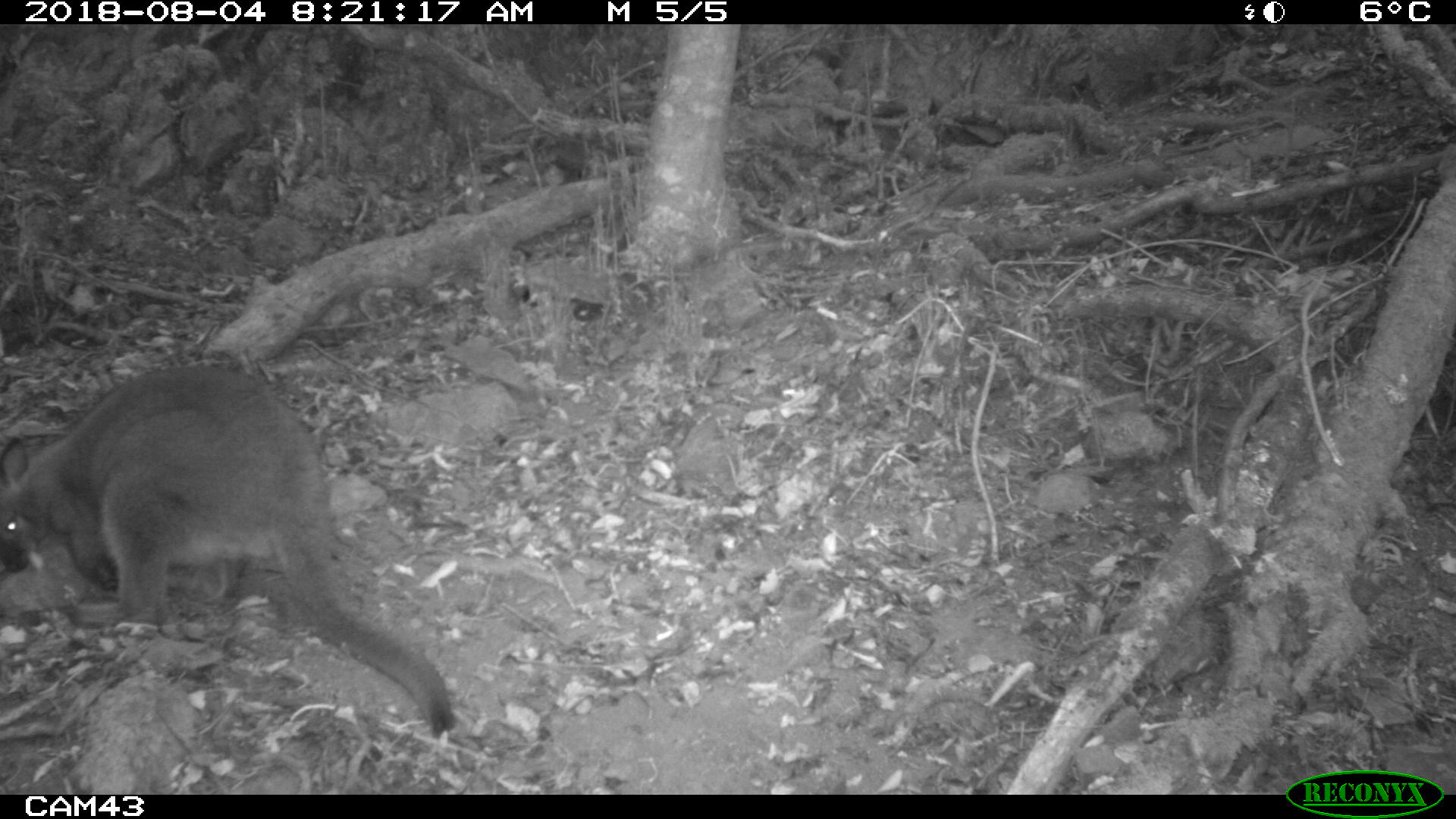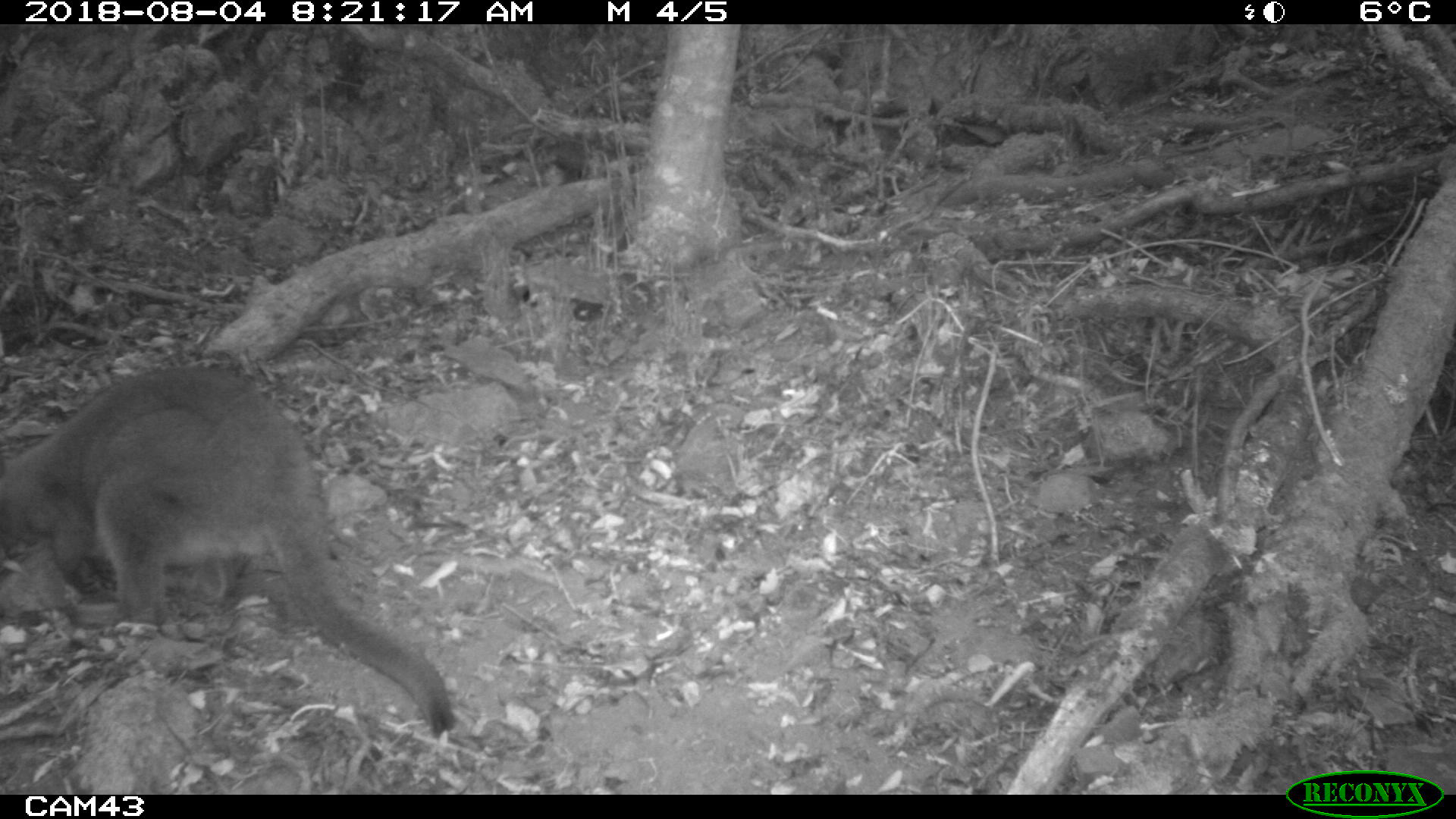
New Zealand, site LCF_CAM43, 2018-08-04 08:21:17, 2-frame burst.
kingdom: Animalia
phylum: Chordata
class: Mammalia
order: Diprotodontia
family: Macropodidae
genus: Notamacropus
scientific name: Notamacropus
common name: wallaby